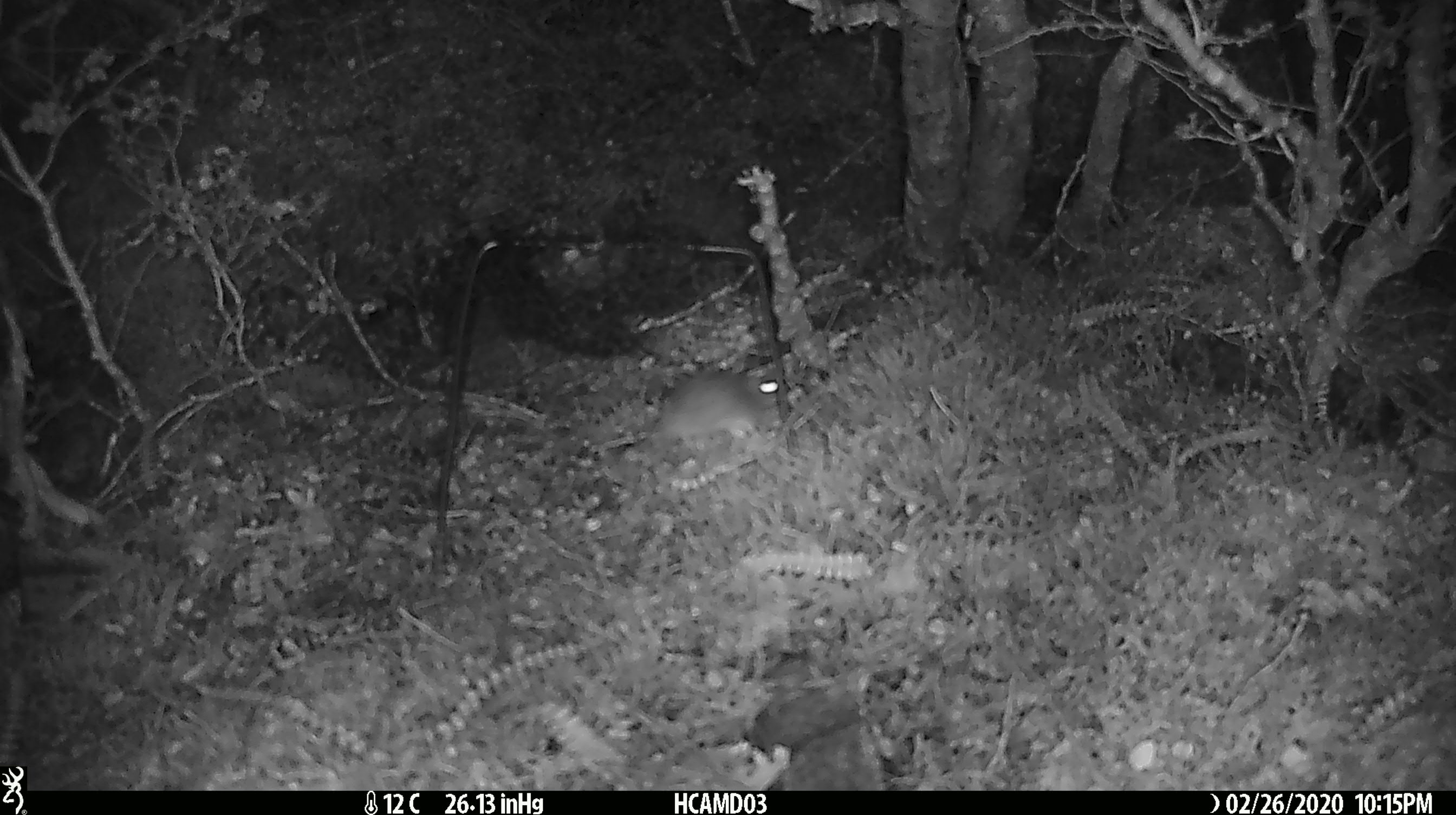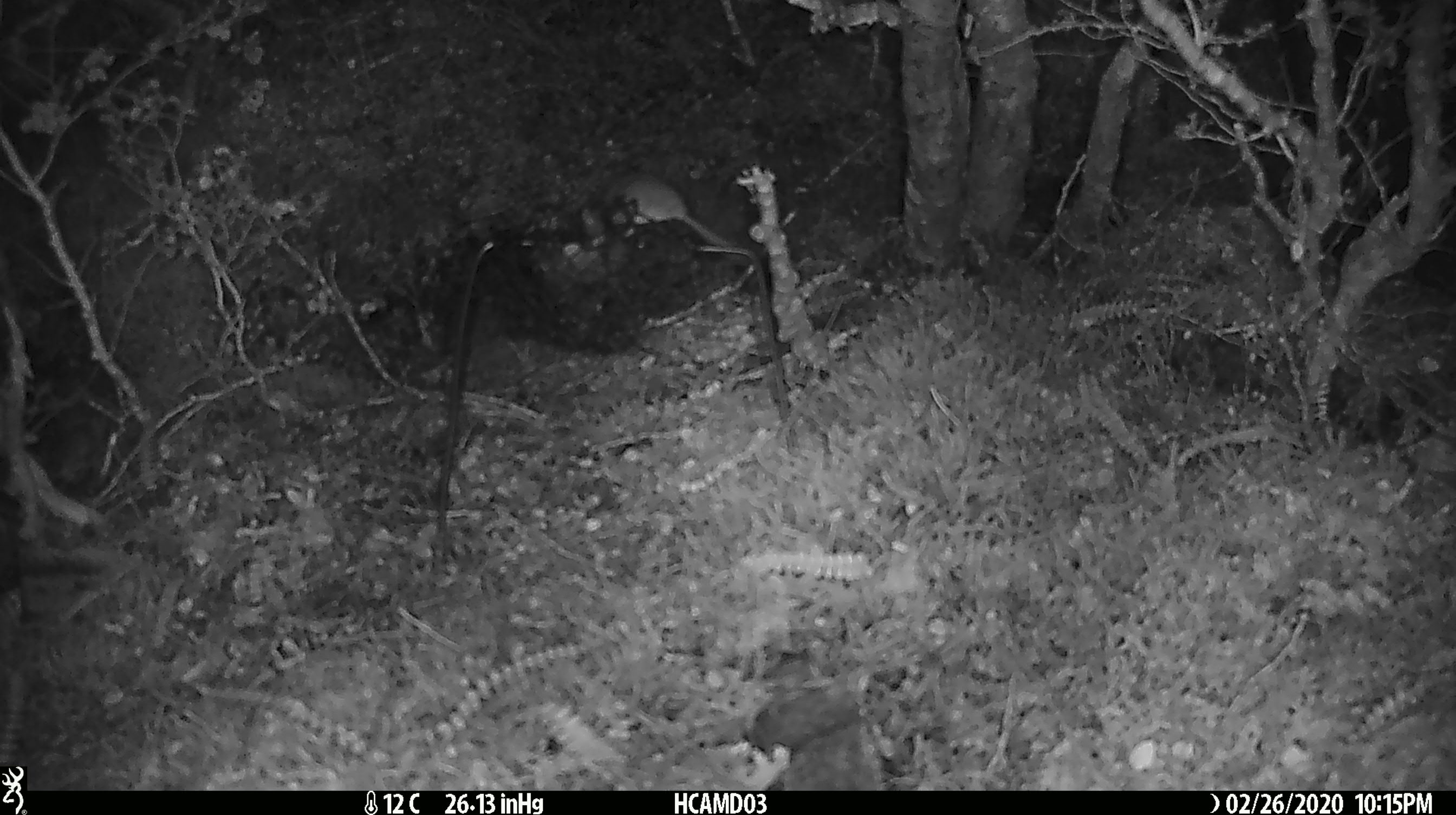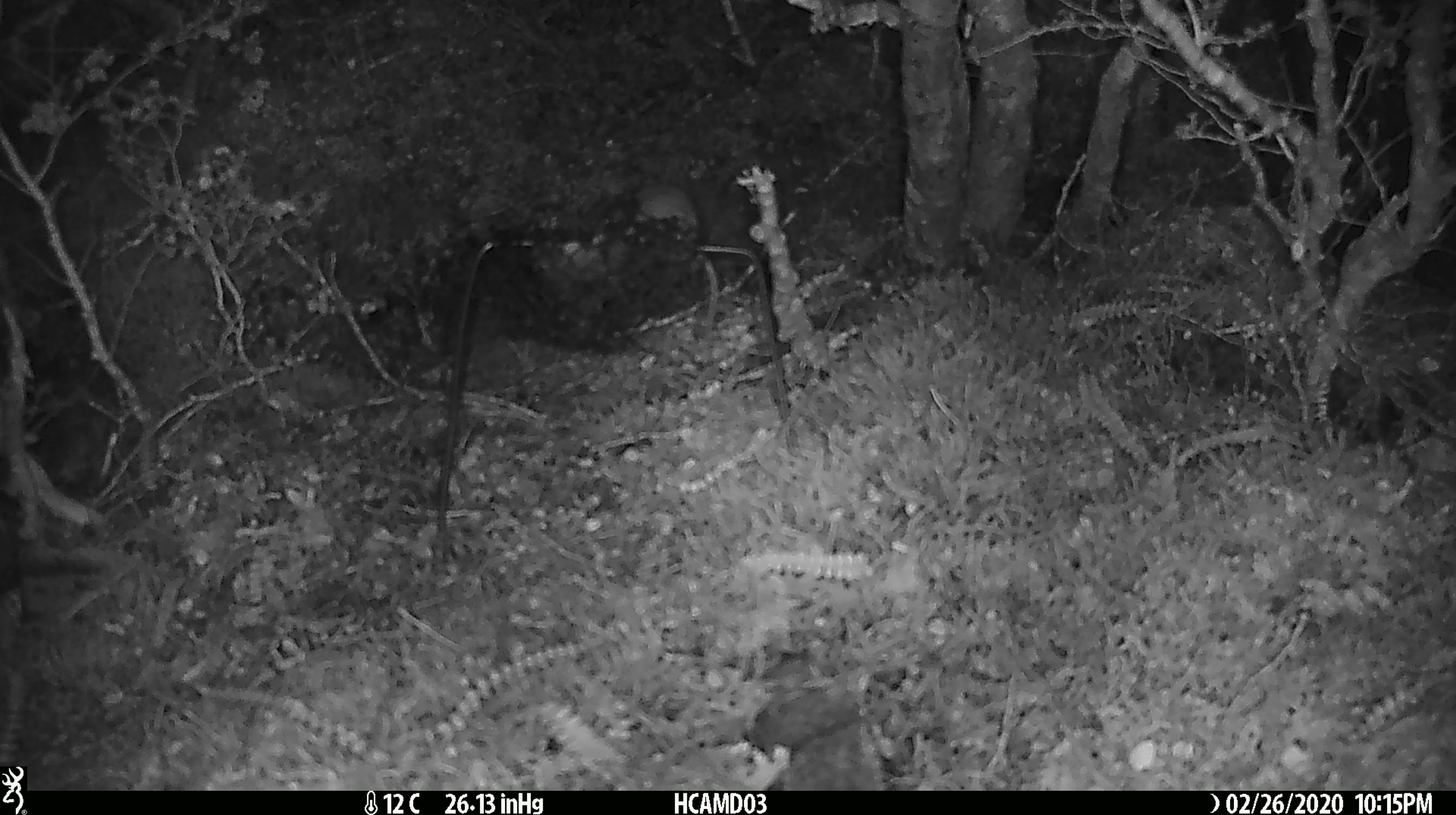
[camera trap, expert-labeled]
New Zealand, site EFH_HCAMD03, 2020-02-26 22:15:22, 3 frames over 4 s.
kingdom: Animalia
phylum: Chordata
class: Mammalia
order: Rodentia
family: Muridae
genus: Mus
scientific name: Mus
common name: mouse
Mouse (Mus).